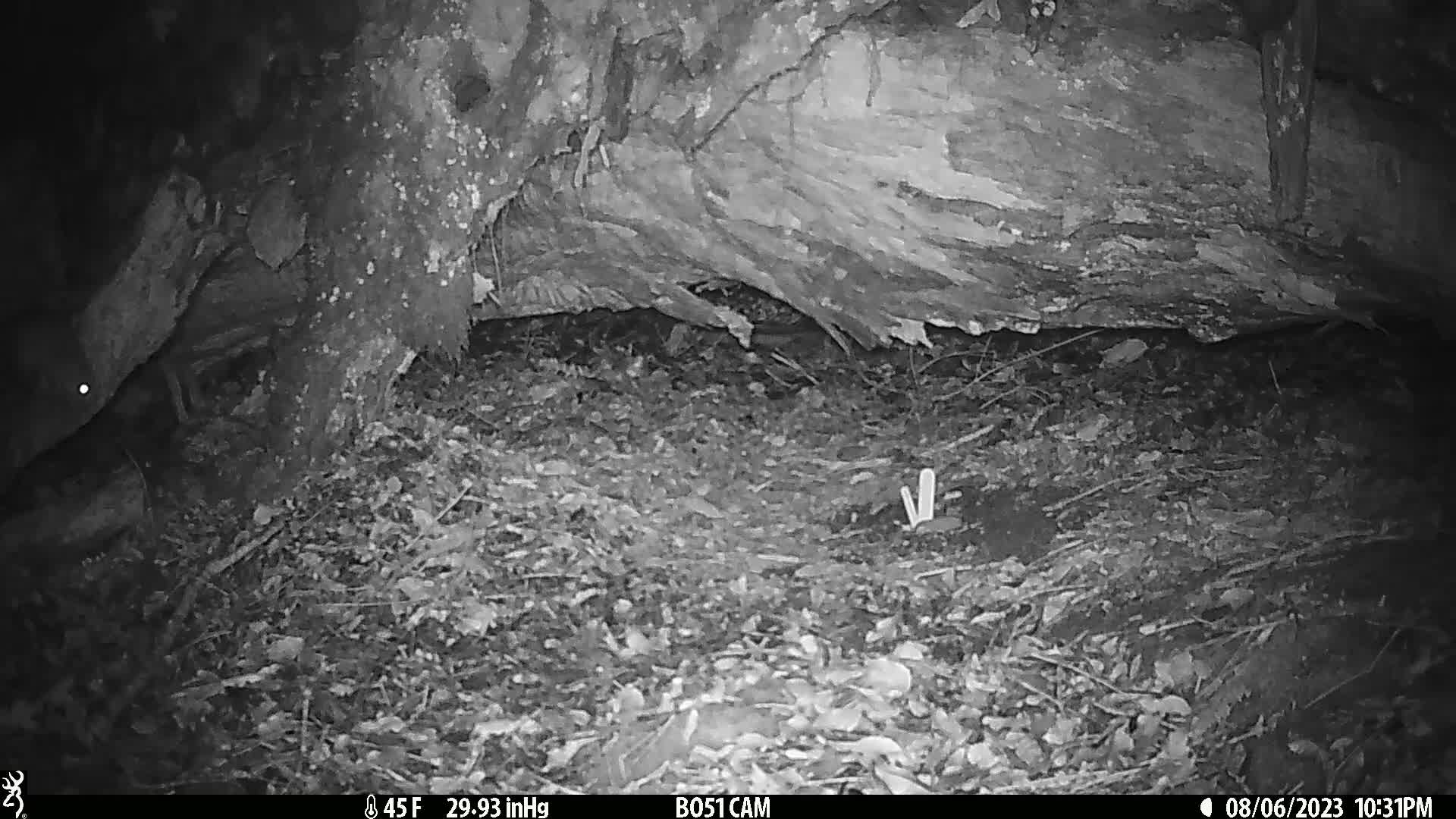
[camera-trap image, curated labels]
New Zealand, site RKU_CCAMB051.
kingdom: Animalia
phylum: Chordata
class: Mammalia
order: Rodentia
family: Muridae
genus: Rattus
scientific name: Rattus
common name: rat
Rat (Rattus).